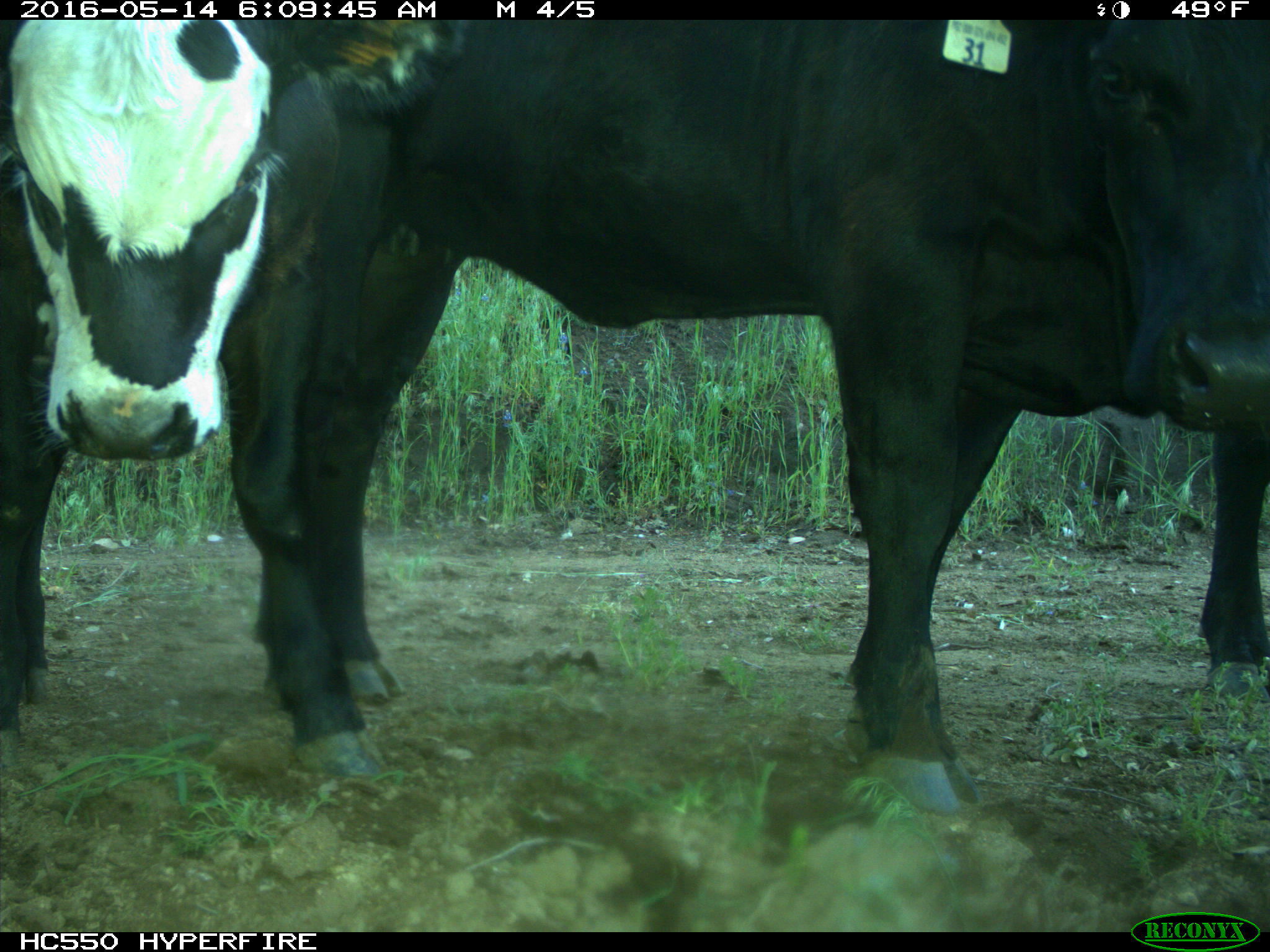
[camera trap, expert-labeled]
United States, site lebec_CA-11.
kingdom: Animalia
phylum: Chordata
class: Mammalia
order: Artiodactyla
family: Bovidae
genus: Bos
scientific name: Bos taurus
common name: domestic cow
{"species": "Bos taurus (domestic cow)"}